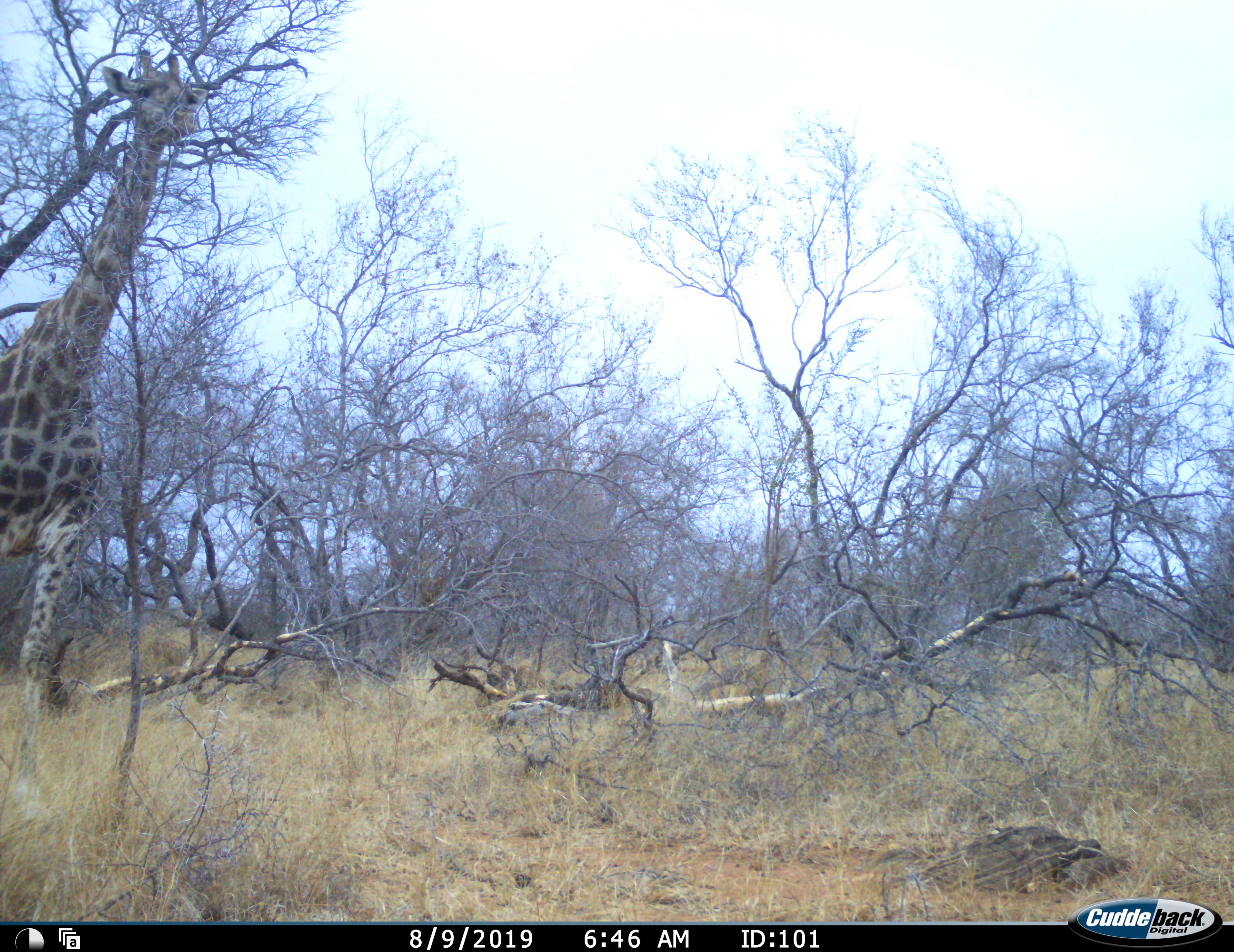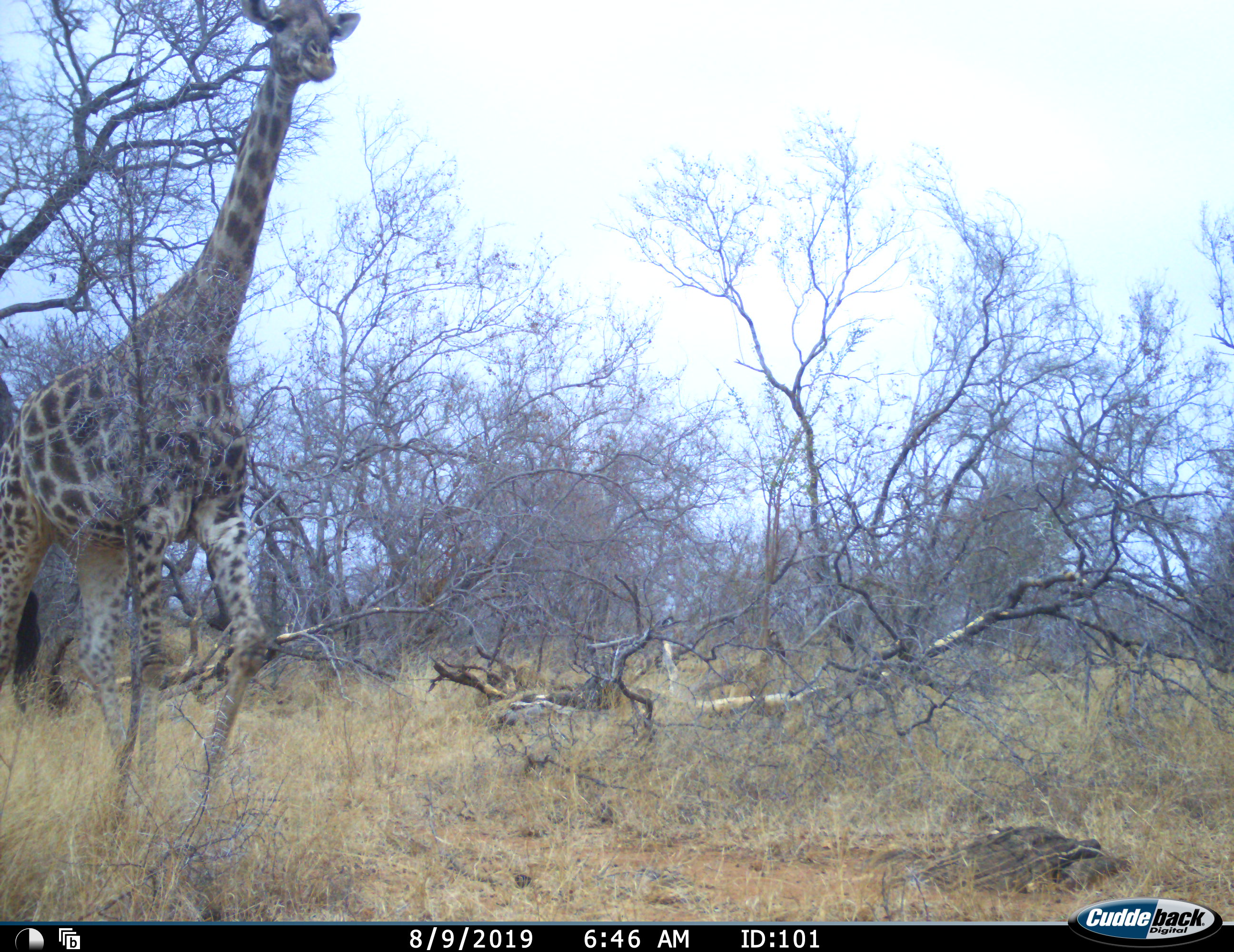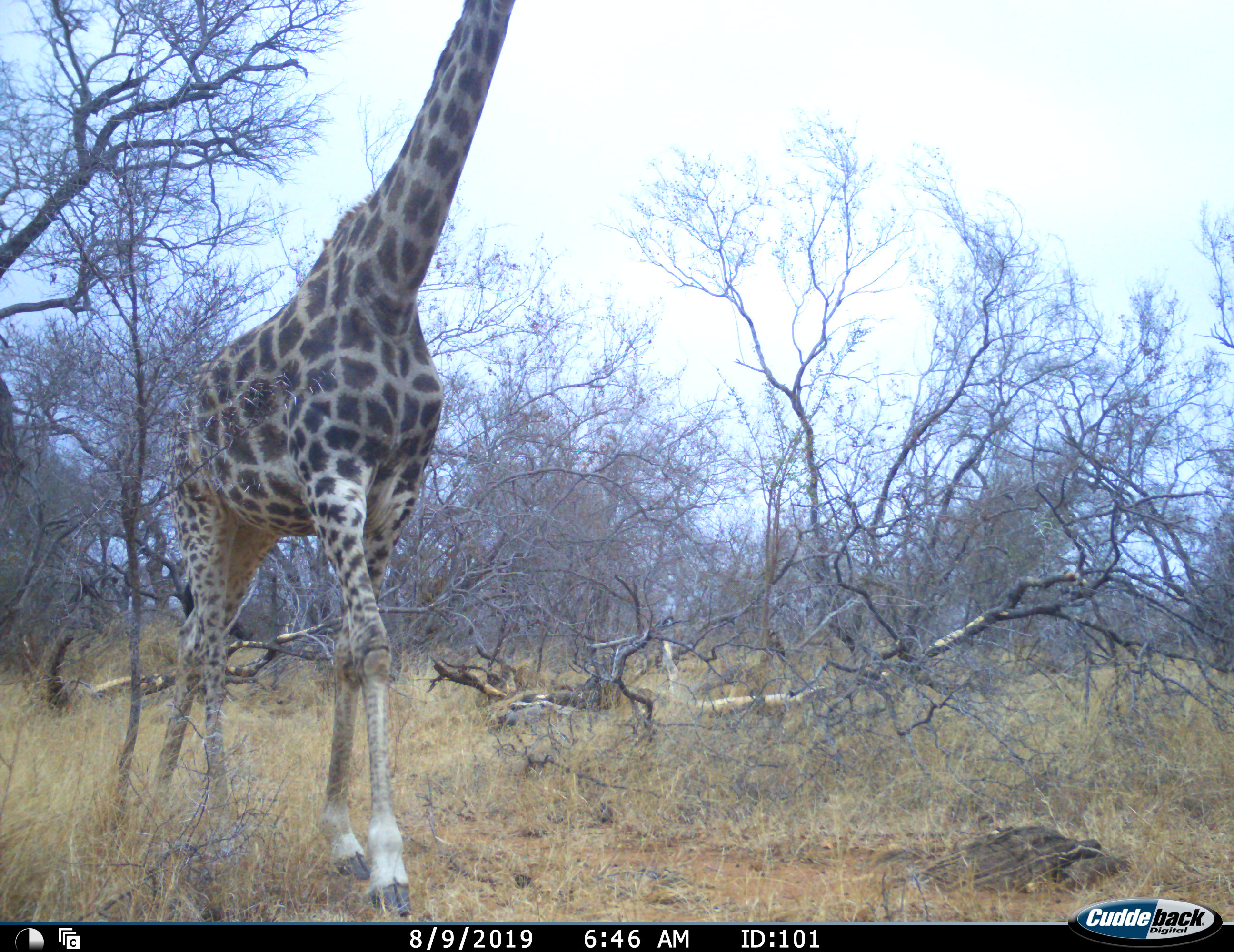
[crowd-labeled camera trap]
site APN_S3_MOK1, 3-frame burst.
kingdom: Animalia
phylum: Chordata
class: Mammalia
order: Artiodactyla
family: Giraffidae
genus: Giraffa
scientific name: Giraffa camelopardalis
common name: giraffe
Giraffe (Giraffa camelopardalis), count 1. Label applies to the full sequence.